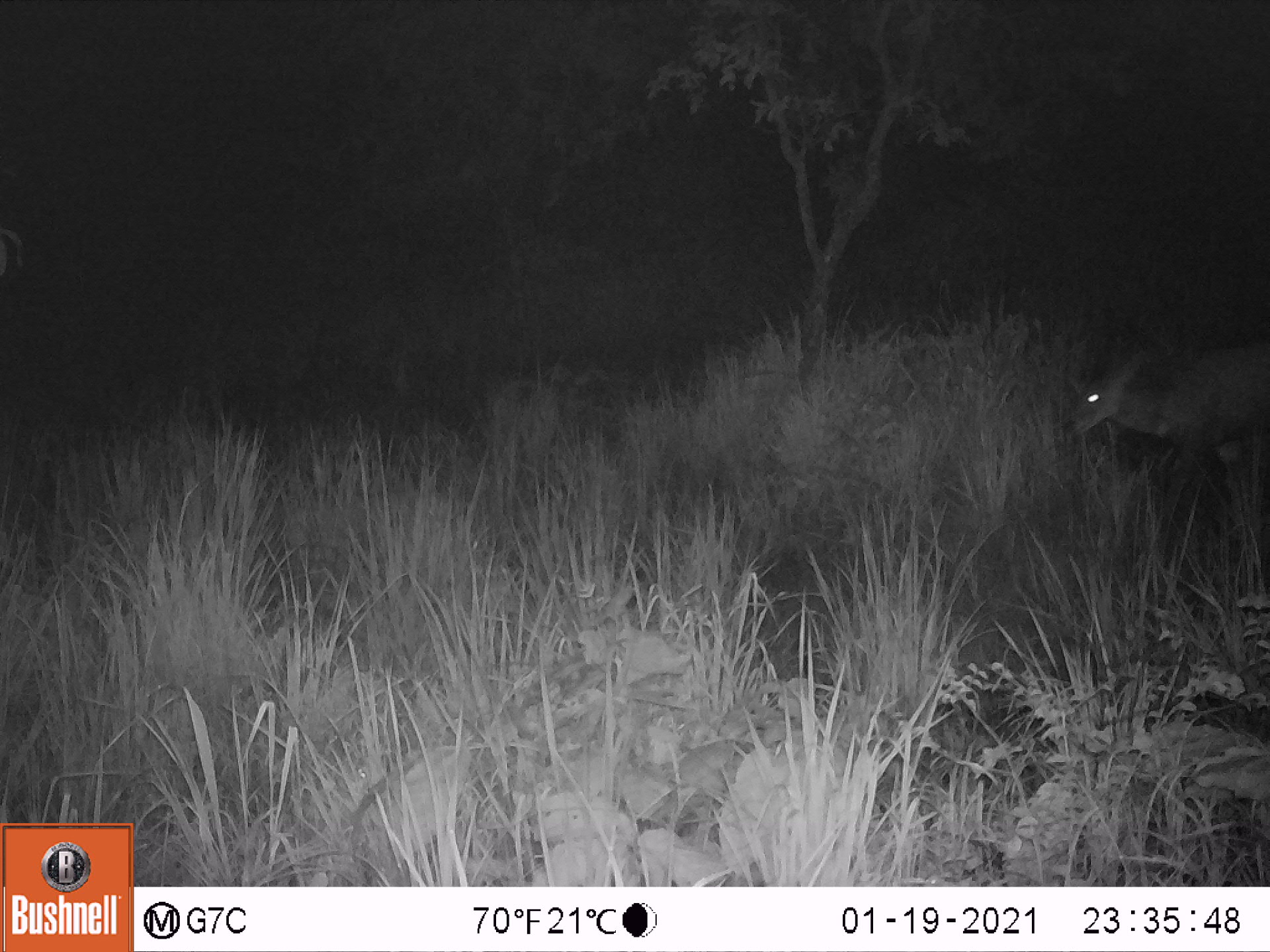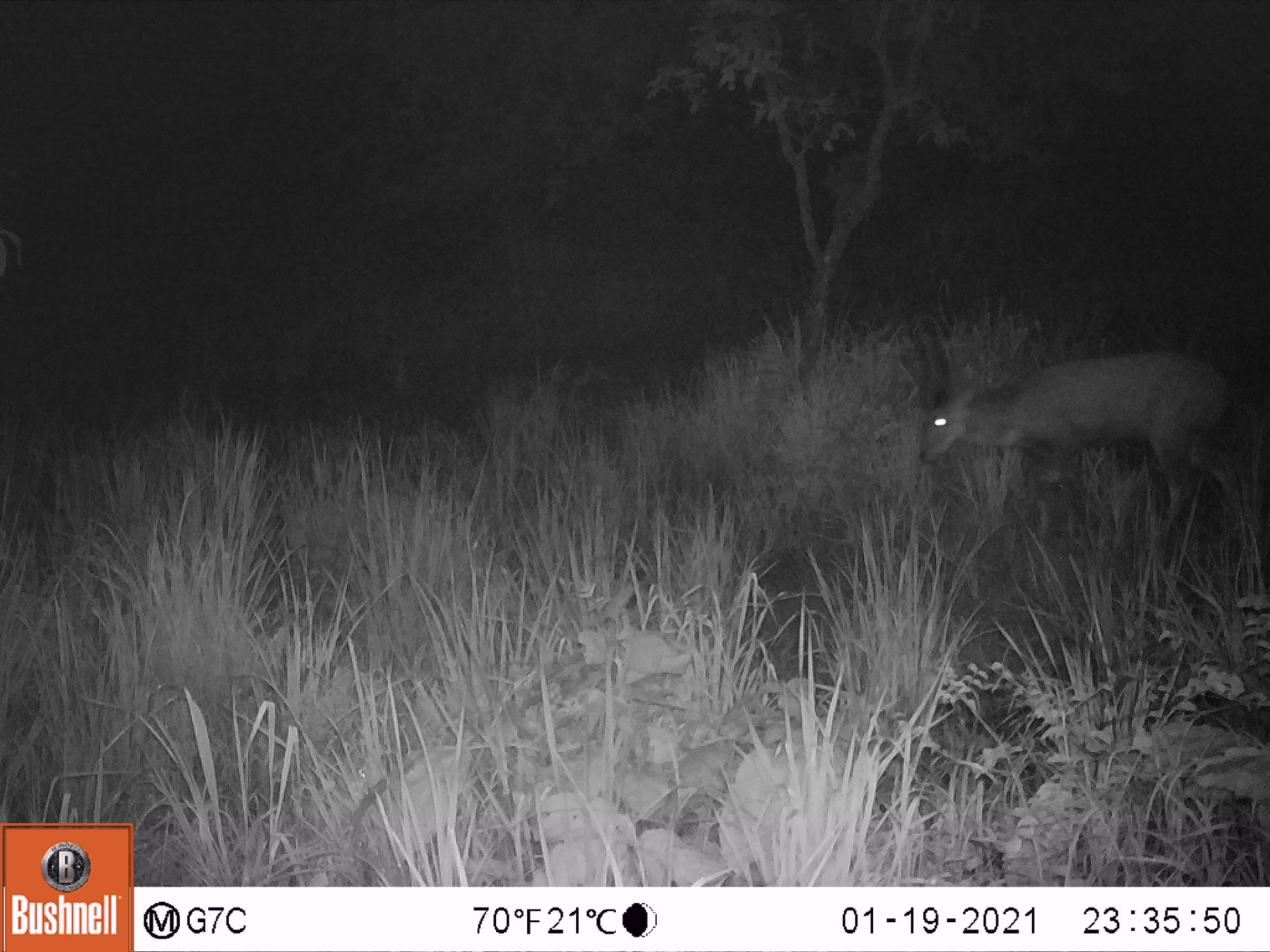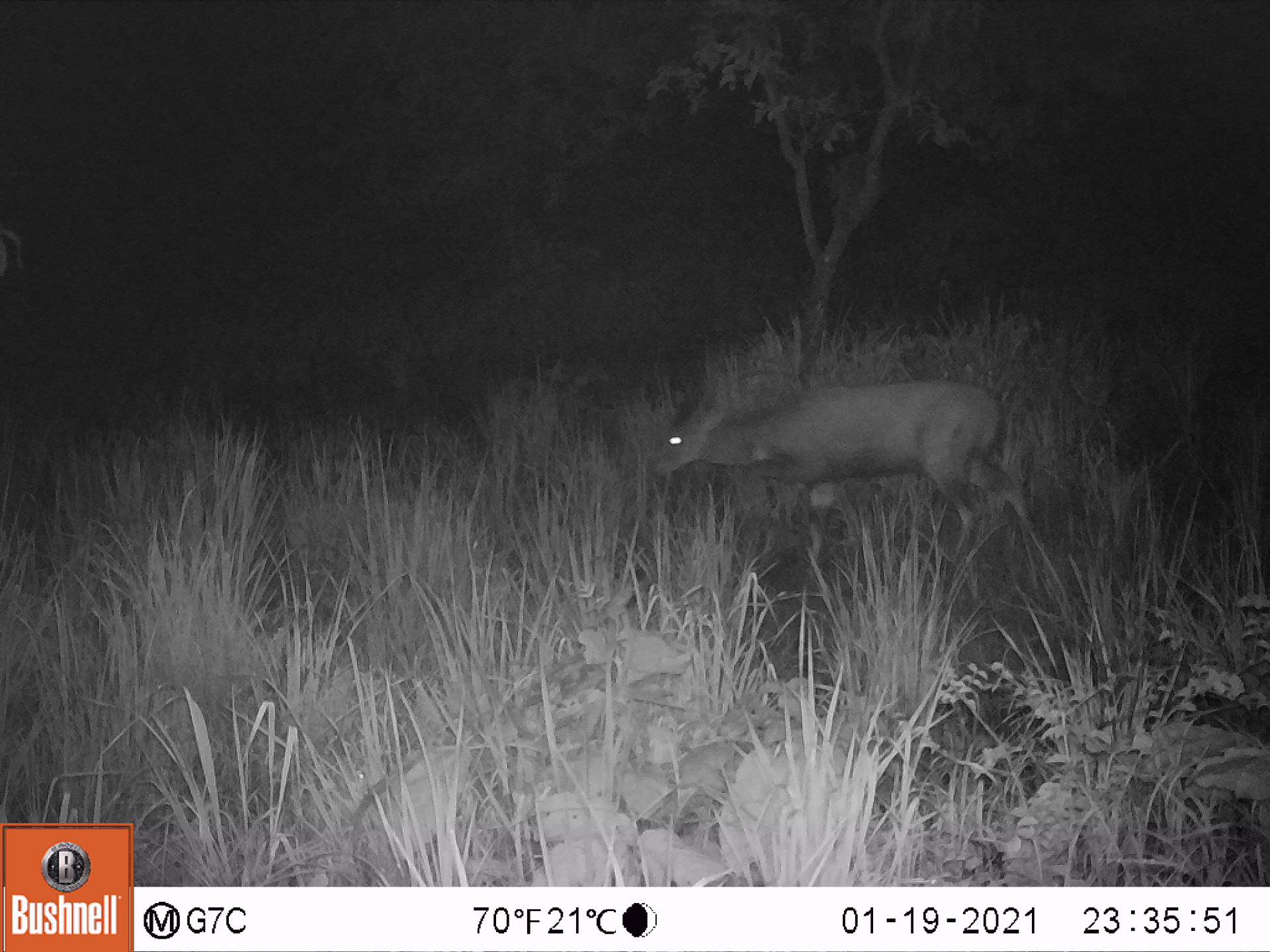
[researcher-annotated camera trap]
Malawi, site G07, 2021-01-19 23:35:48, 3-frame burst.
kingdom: Animalia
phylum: Chordata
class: Mammalia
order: Artiodactyla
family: Bovidae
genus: Tragelaphus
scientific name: Tragelaphus sylvaticus sylvaticus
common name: cape bushbuck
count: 1